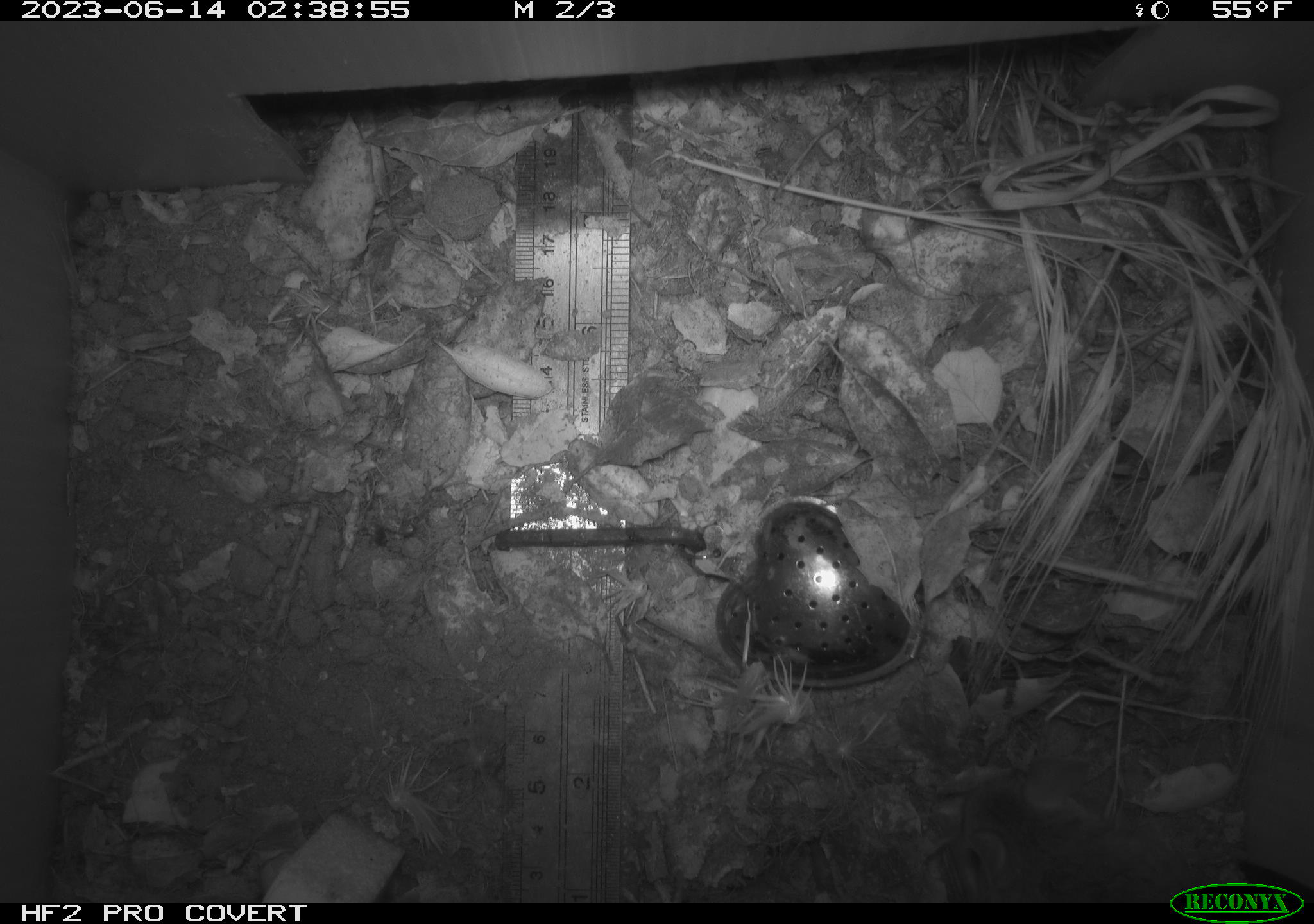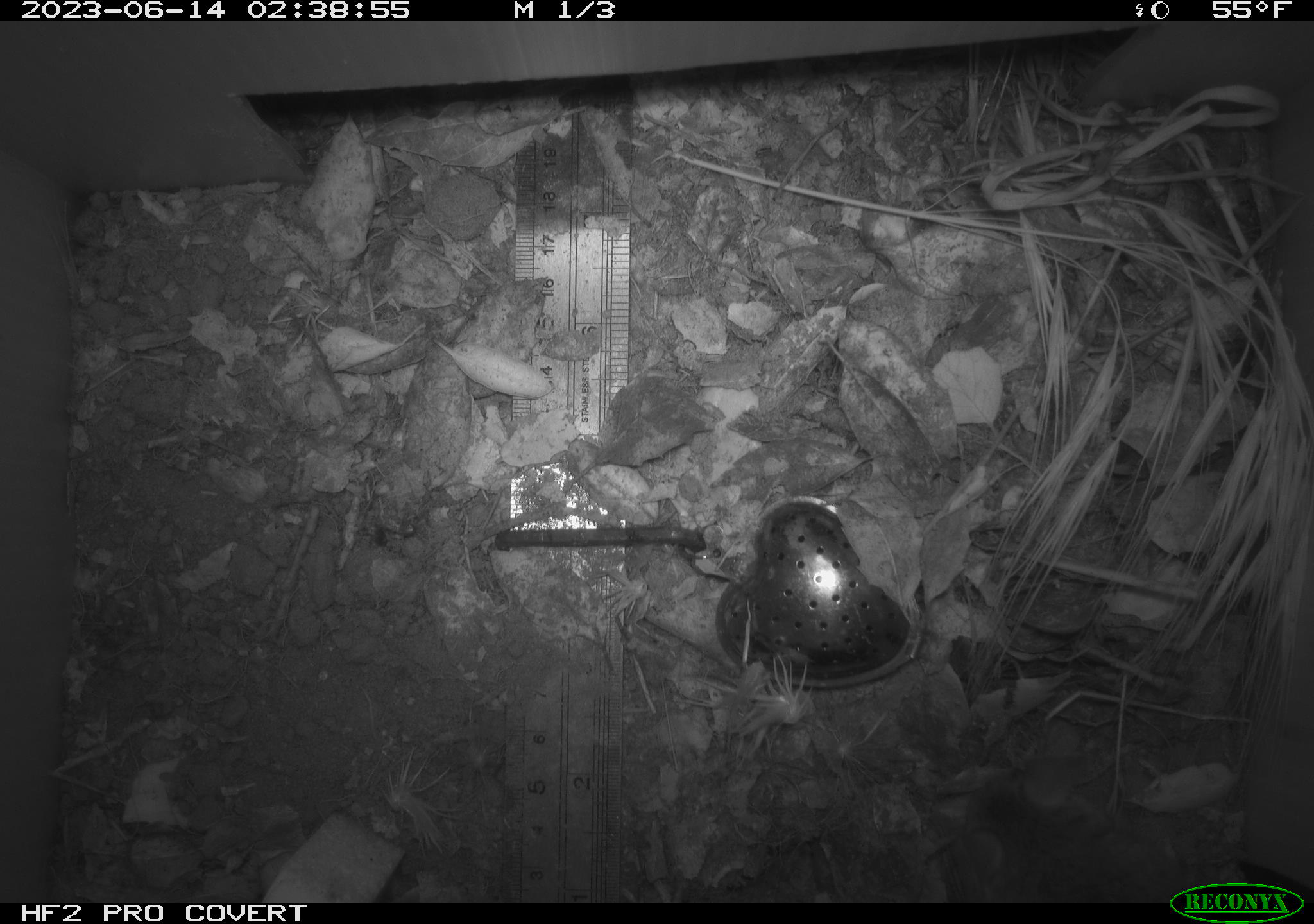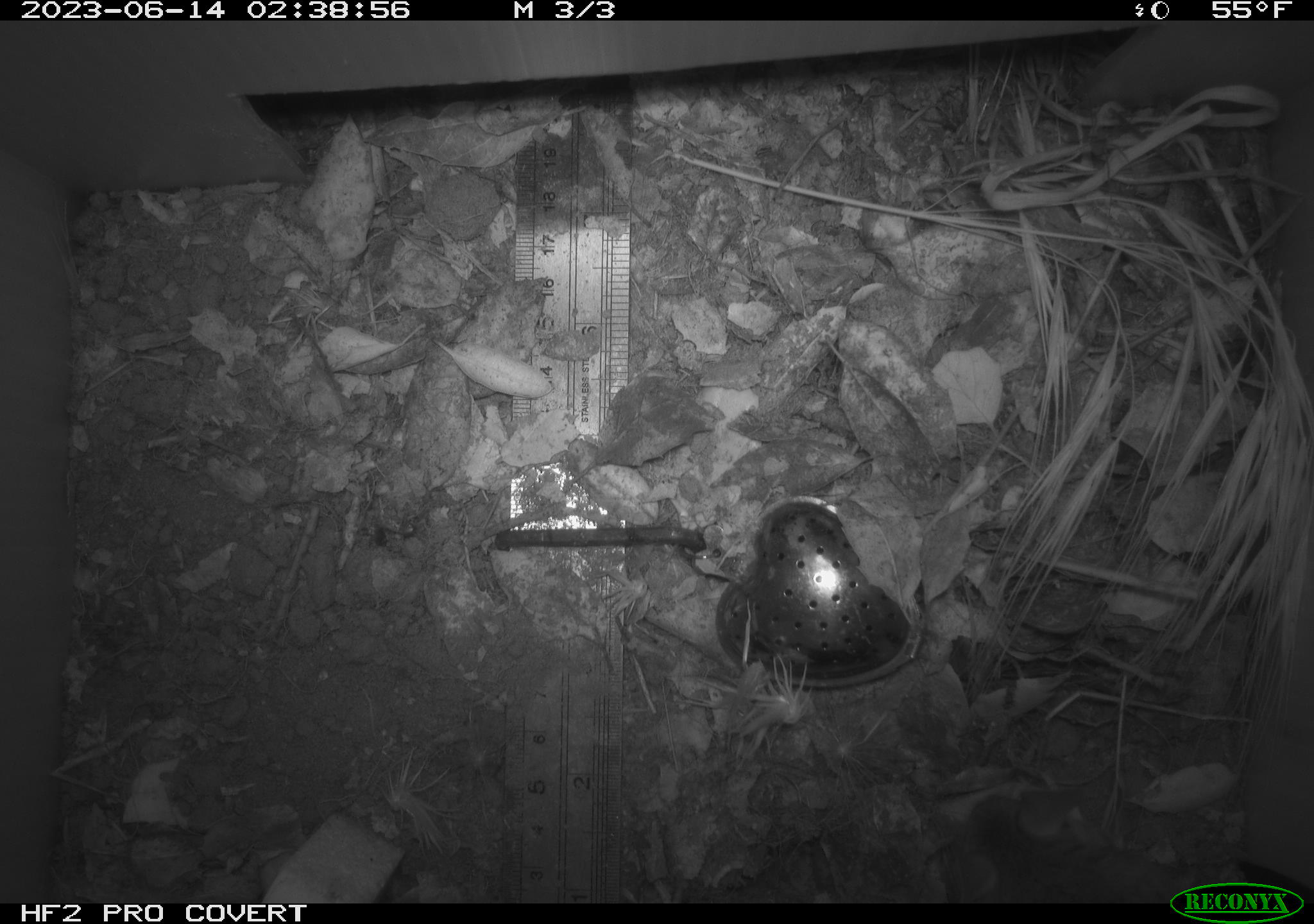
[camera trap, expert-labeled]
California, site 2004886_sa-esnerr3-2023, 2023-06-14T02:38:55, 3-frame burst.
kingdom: Animalia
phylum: Chordata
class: Mammalia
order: Rodentia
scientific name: Rodentia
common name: mouse species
Mouse species (Rodentia).